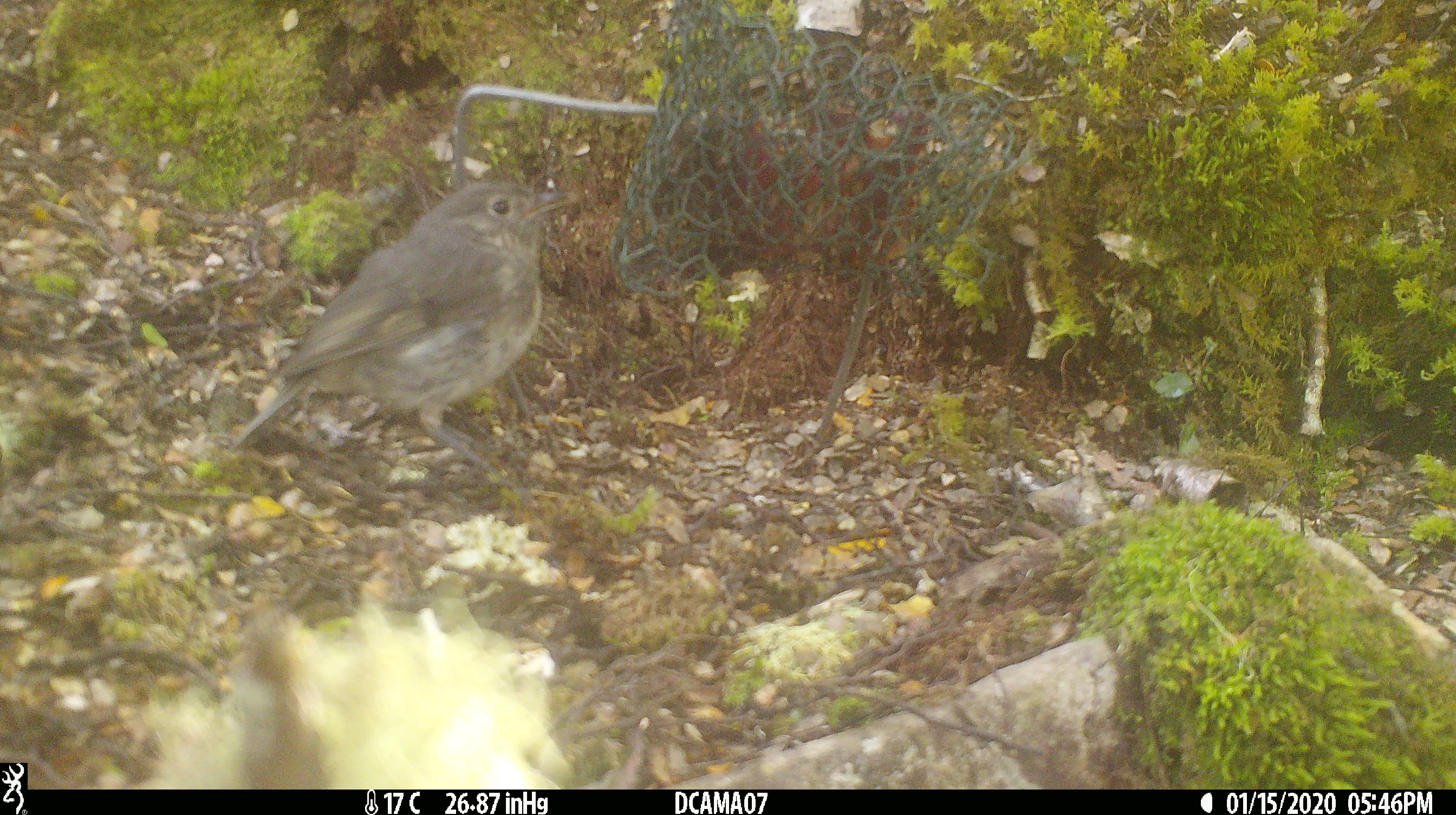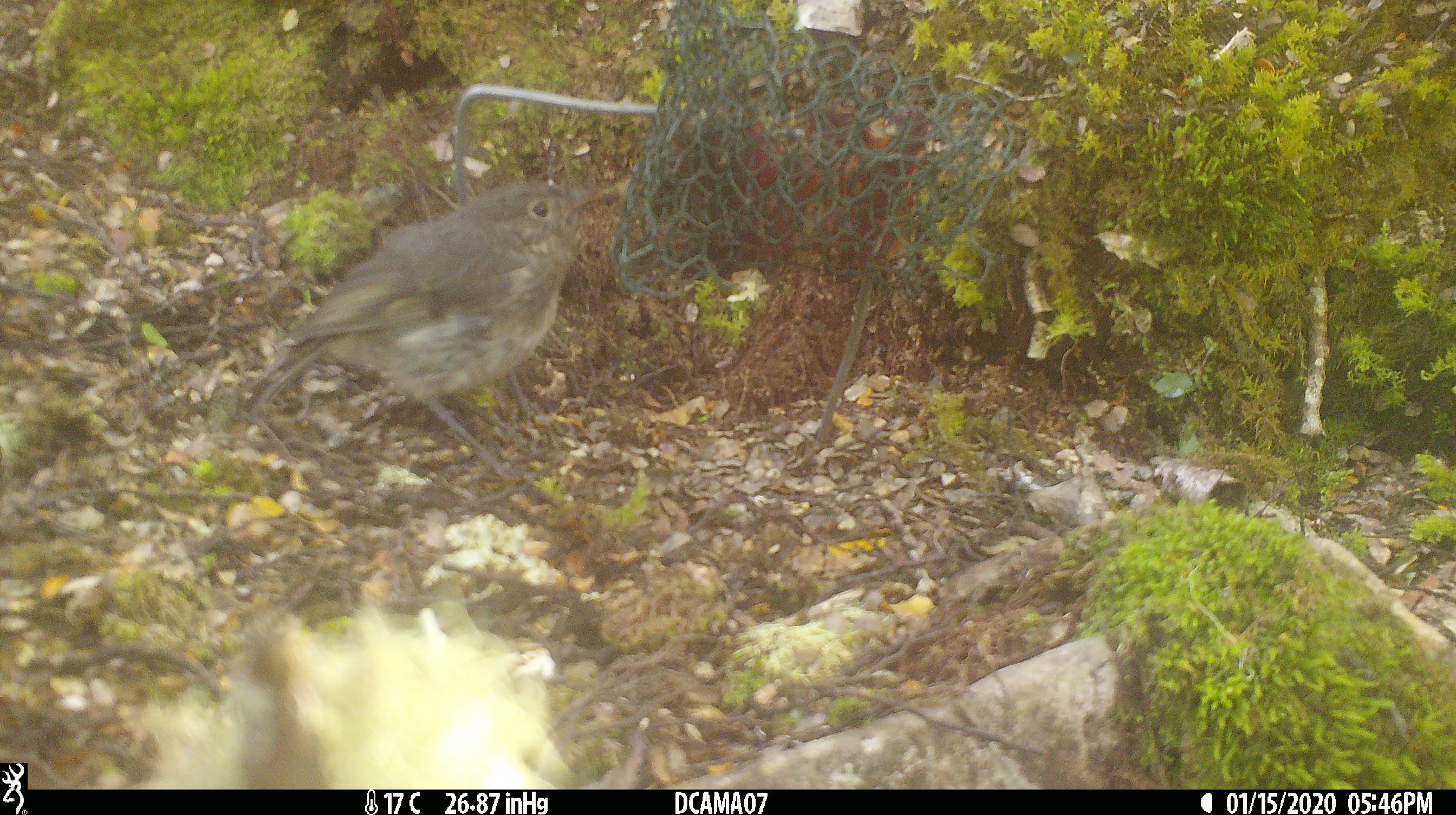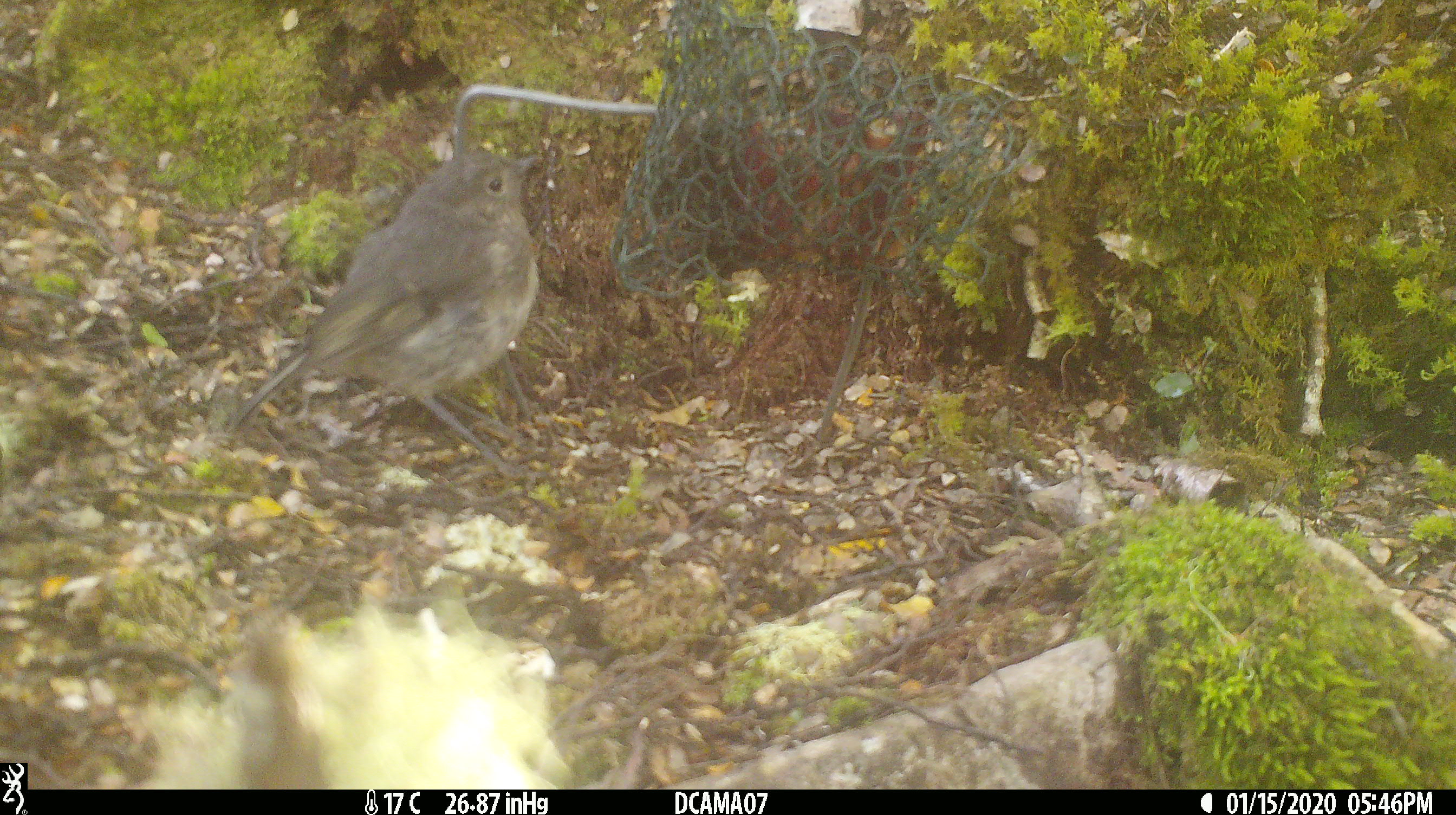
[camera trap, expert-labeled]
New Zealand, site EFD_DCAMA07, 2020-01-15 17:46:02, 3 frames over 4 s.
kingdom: Animalia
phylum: Chordata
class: Aves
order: Passeriformes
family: Petroicidae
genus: Petroica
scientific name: Petroica australis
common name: new zealand robin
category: robin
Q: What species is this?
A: Robin (new zealand robin) (Petroica australis).